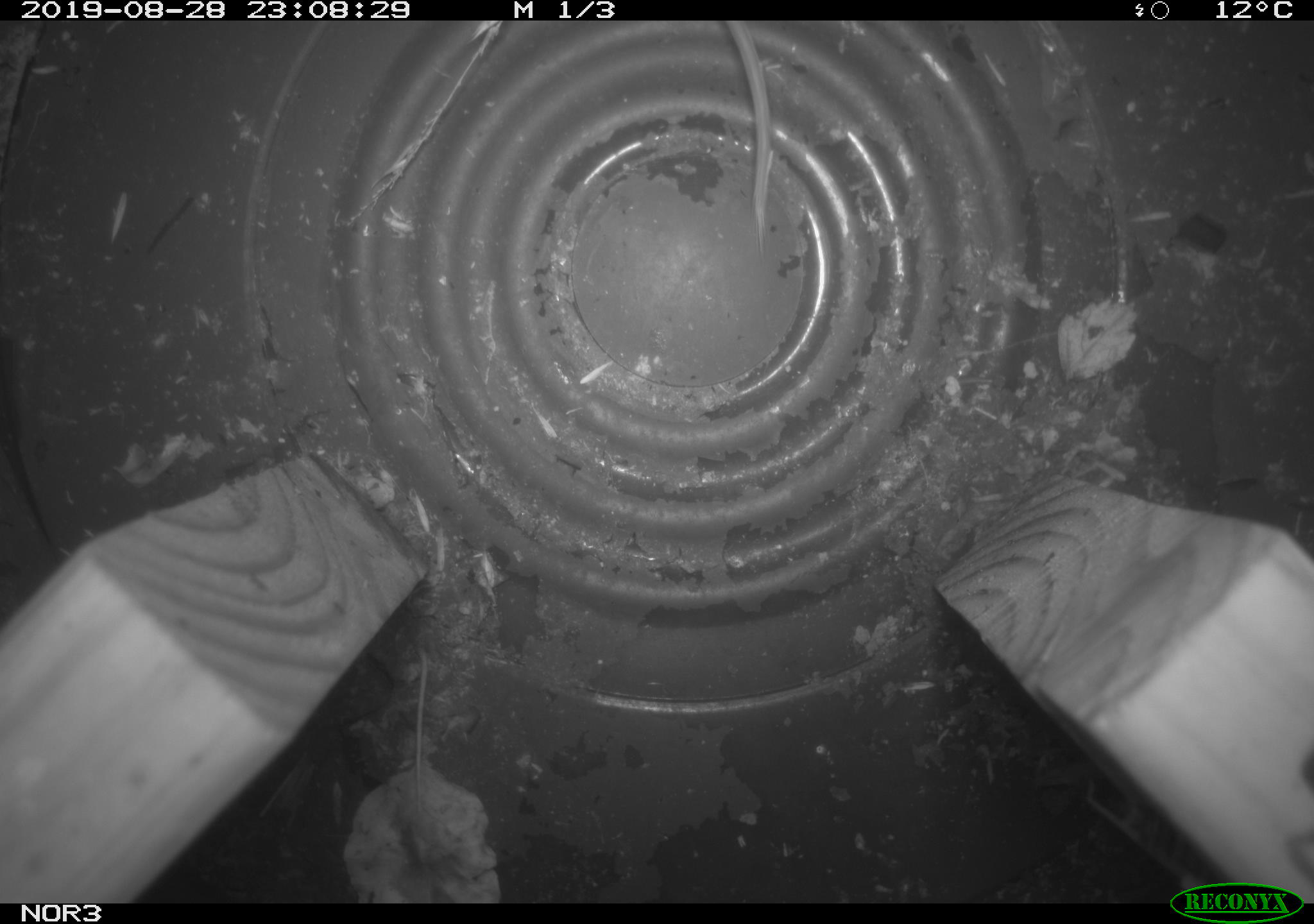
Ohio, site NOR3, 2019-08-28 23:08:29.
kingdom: Animalia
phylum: Chordata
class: Mammalia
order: Rodentia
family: Cricetidae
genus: Microtus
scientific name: Microtus pennsylvanicus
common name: meadow vole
Meadow vole (Microtus pennsylvanicus).